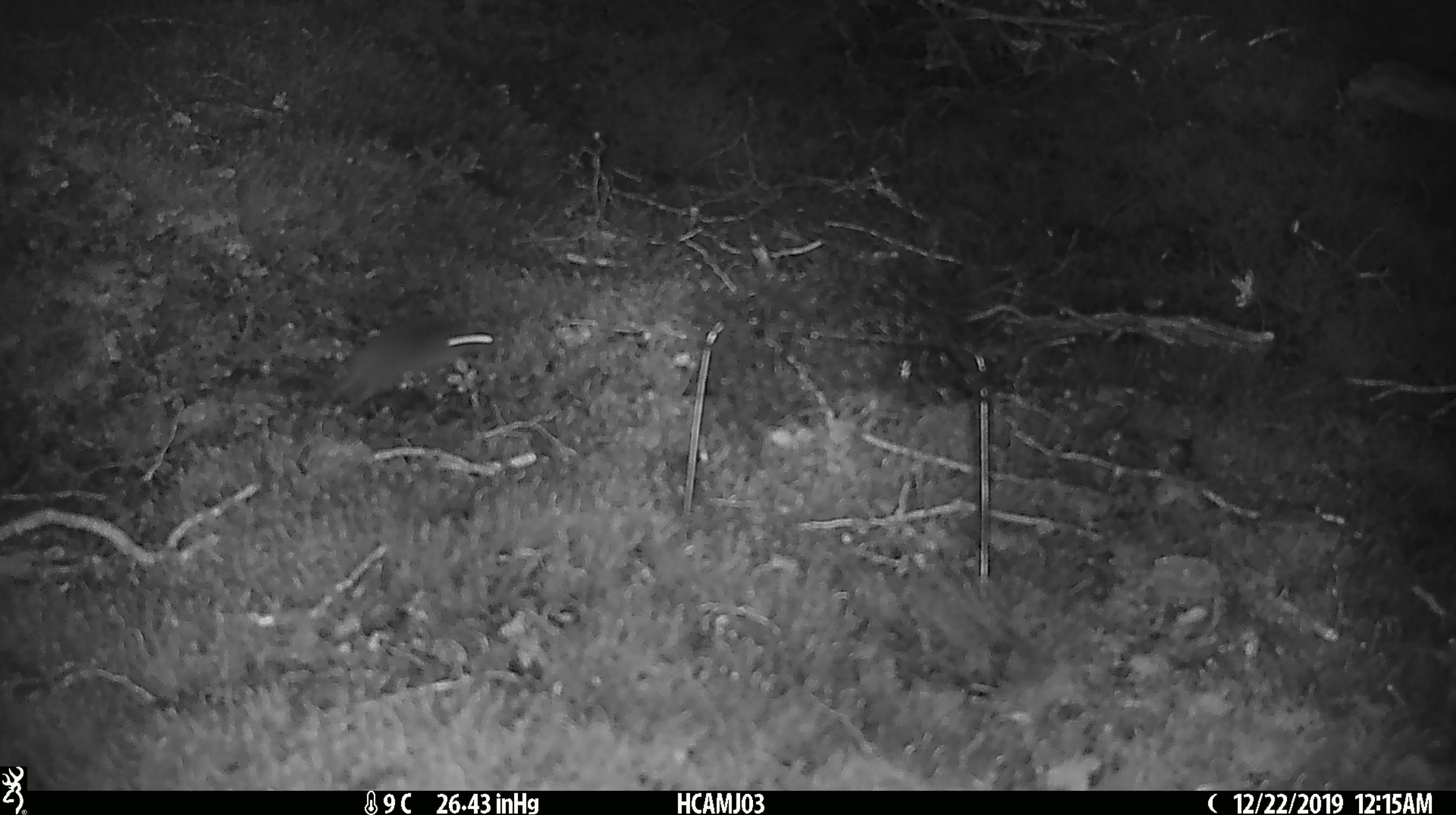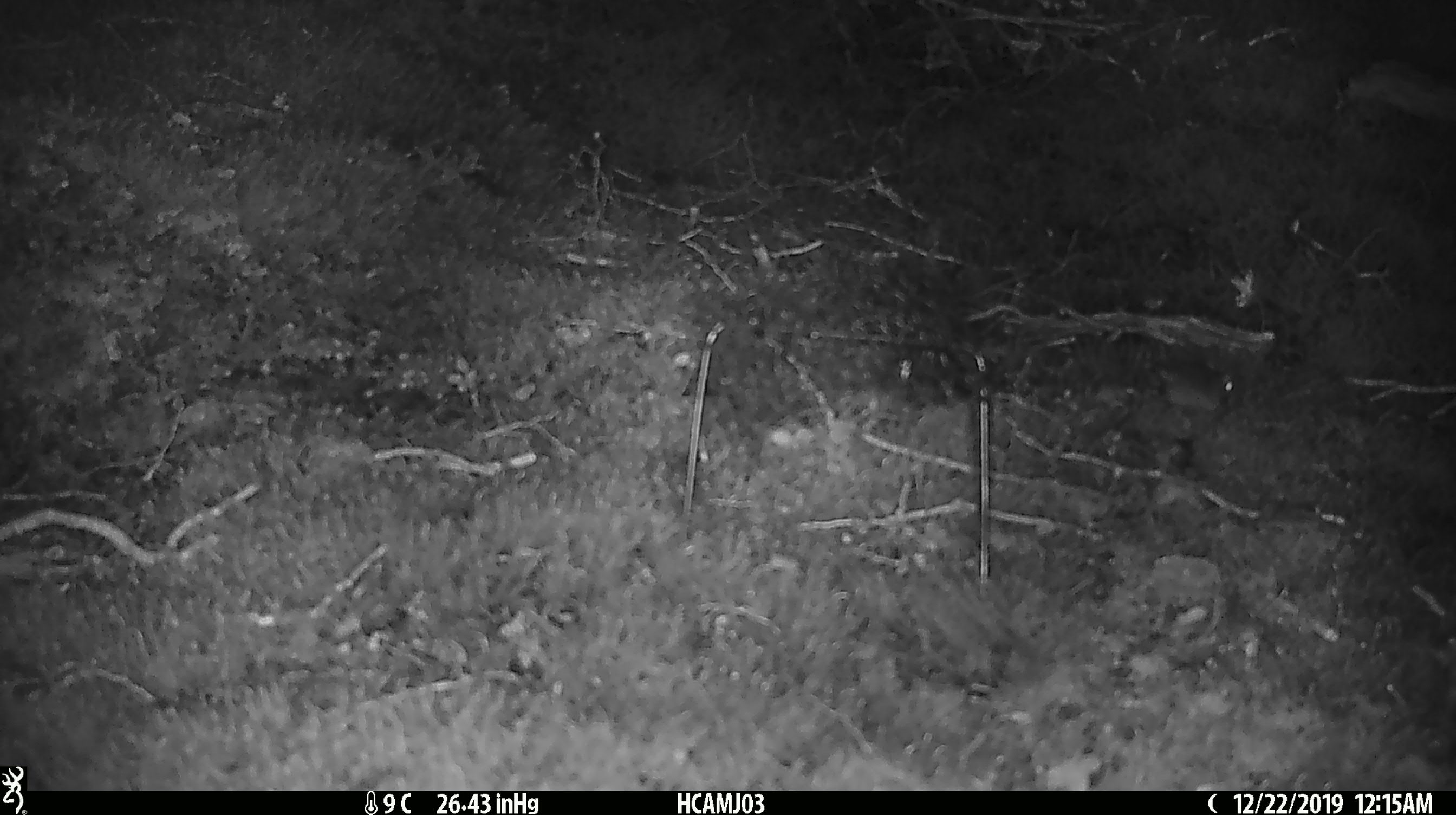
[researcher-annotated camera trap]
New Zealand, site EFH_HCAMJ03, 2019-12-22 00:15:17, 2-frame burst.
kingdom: Animalia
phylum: Chordata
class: Mammalia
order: Rodentia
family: Muridae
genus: Mus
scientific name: Mus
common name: mouse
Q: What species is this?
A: Mouse (Mus).